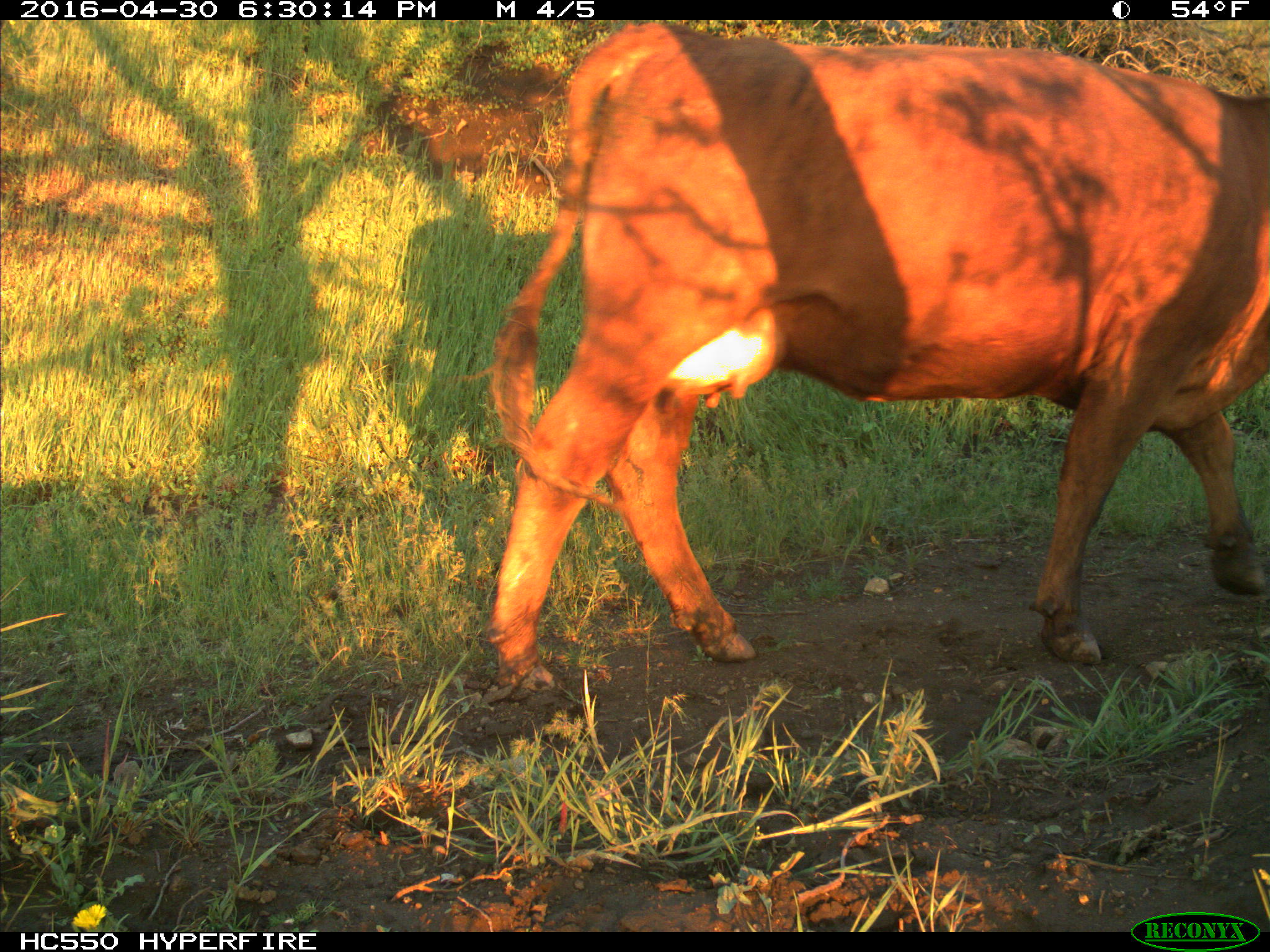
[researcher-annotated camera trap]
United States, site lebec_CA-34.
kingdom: Animalia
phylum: Chordata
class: Mammalia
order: Artiodactyla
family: Bovidae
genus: Bos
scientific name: Bos taurus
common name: domestic cow